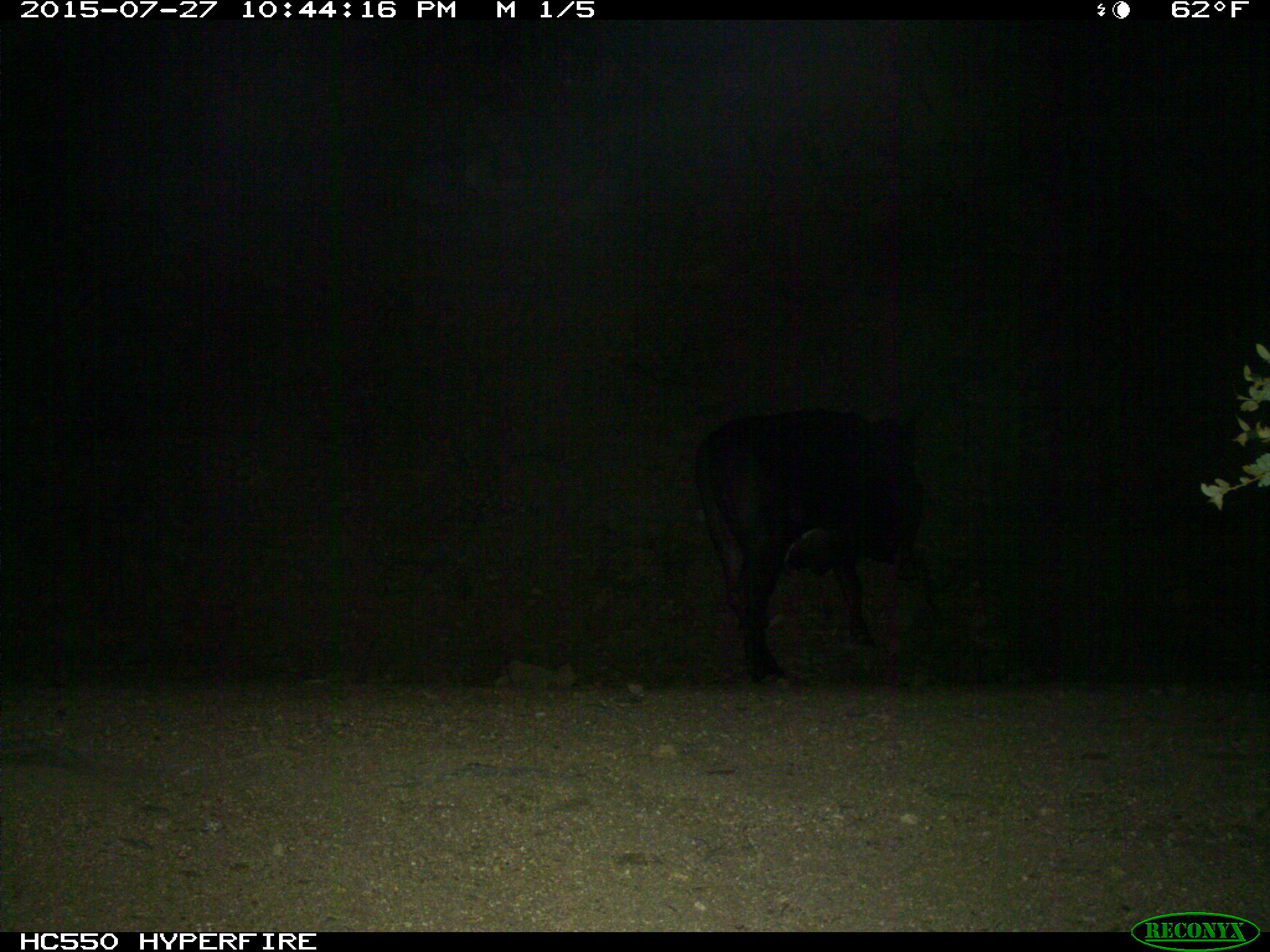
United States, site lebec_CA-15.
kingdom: Animalia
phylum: Chordata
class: Mammalia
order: Artiodactyla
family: Bovidae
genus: Bos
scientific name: Bos taurus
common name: domestic cow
Bos taurus (domestic cow).